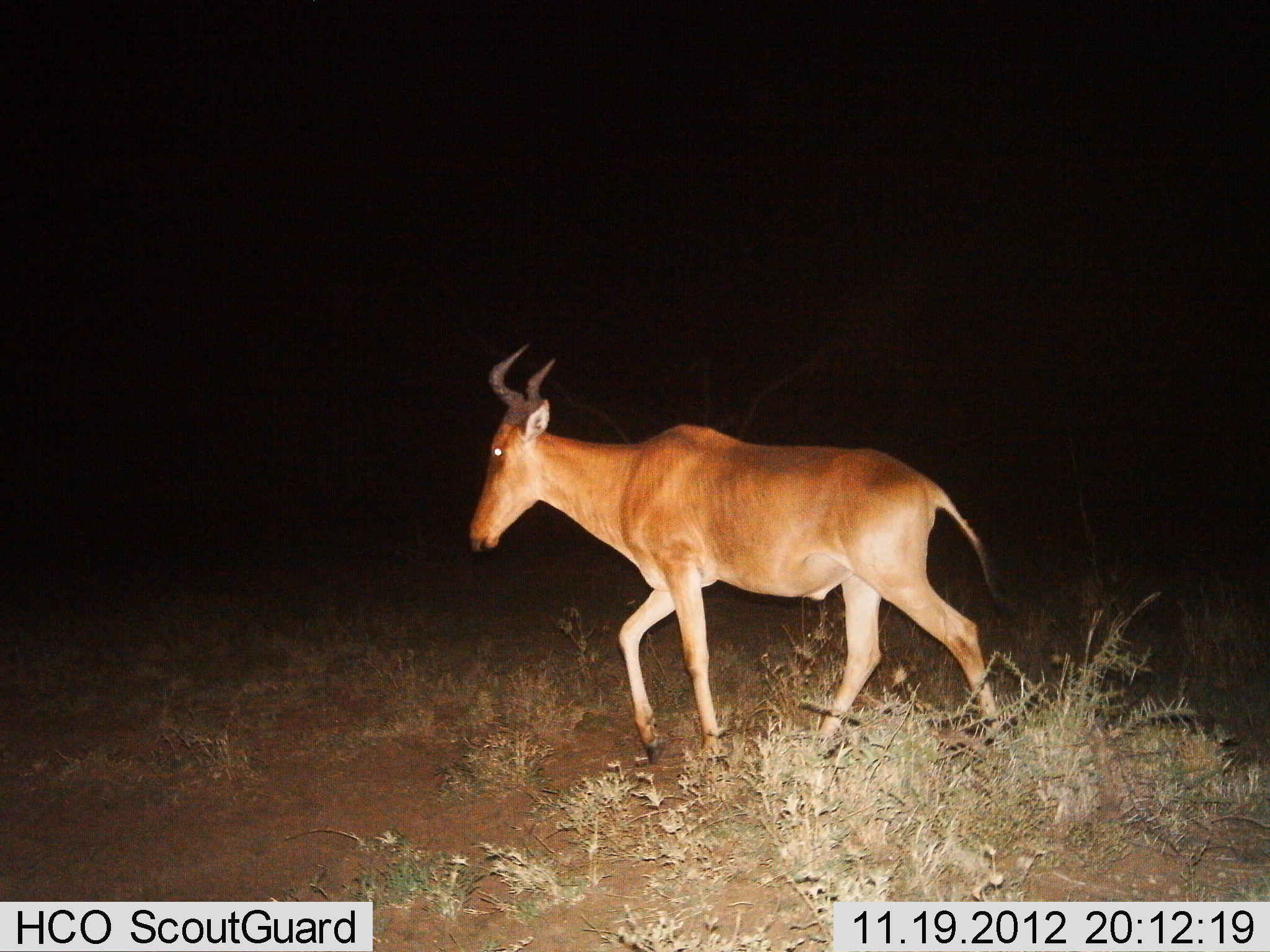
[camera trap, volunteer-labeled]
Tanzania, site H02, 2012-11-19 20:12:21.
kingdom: Animalia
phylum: Chordata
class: Mammalia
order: Artiodactyla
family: Bovidae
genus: Alcelaphus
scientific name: Alcelaphus buselaphus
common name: hartebeest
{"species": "hartebeest (Alcelaphus buselaphus)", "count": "1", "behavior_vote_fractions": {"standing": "0%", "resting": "0%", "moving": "100%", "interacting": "0%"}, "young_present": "0%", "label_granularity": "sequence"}